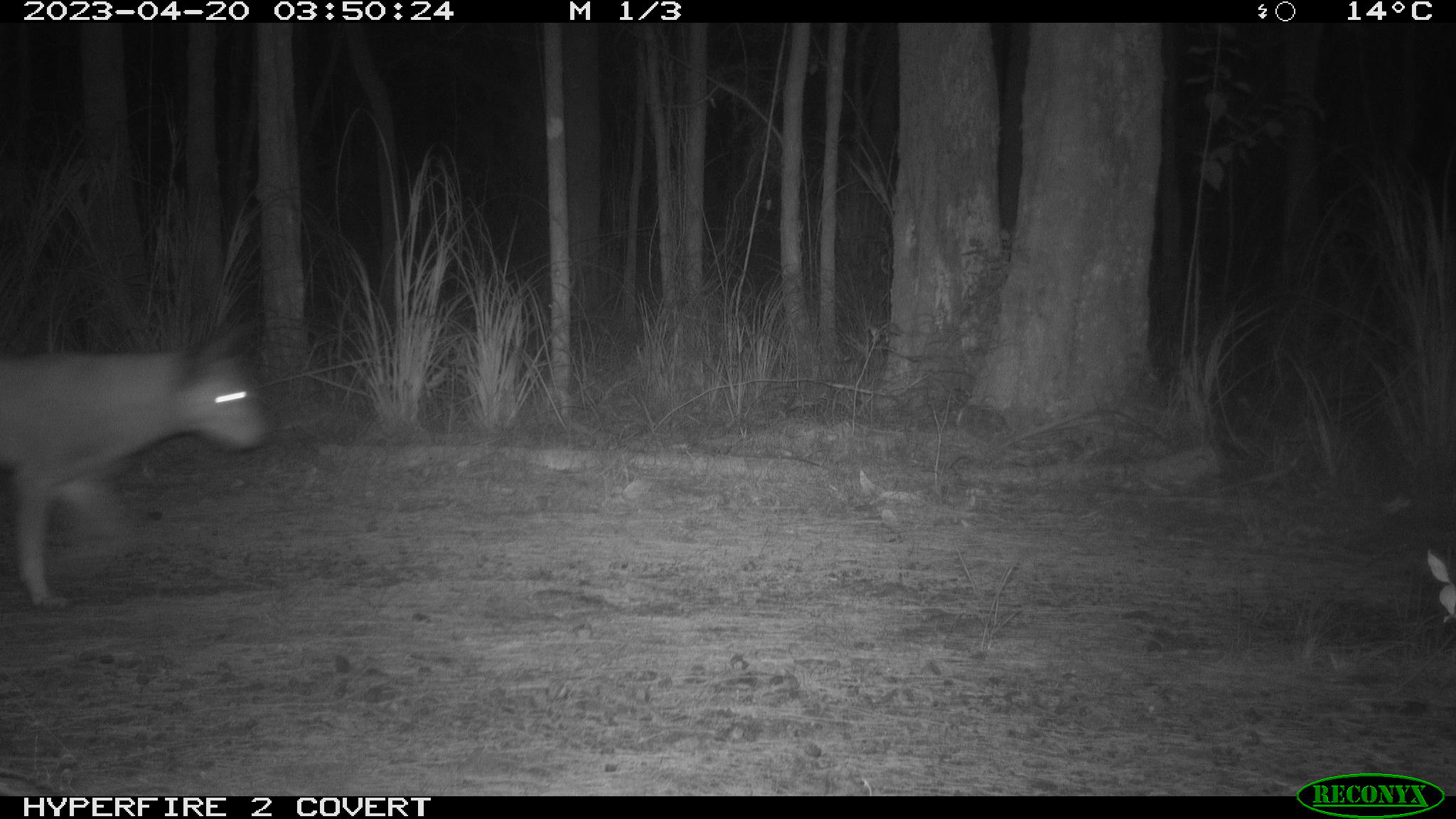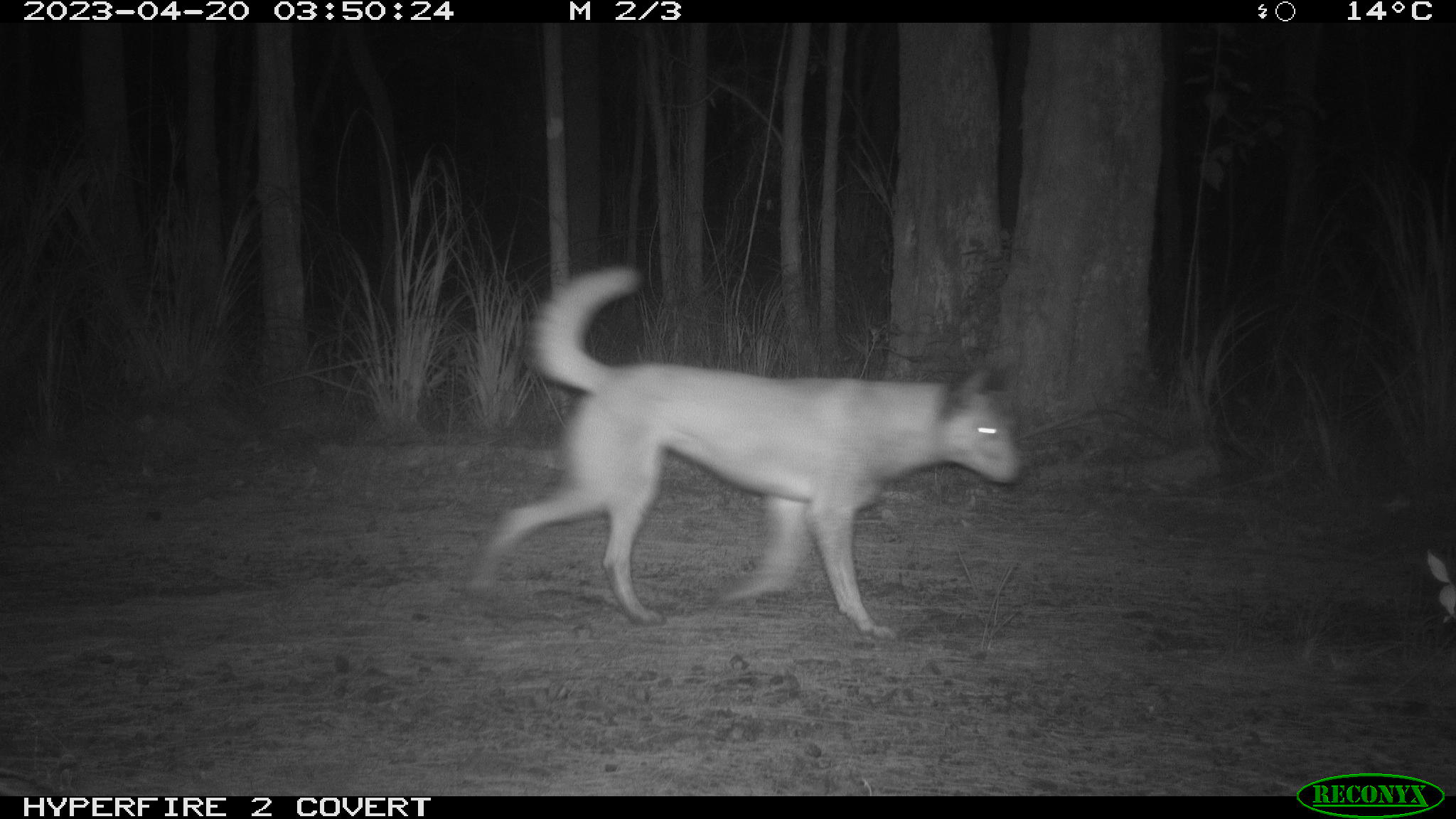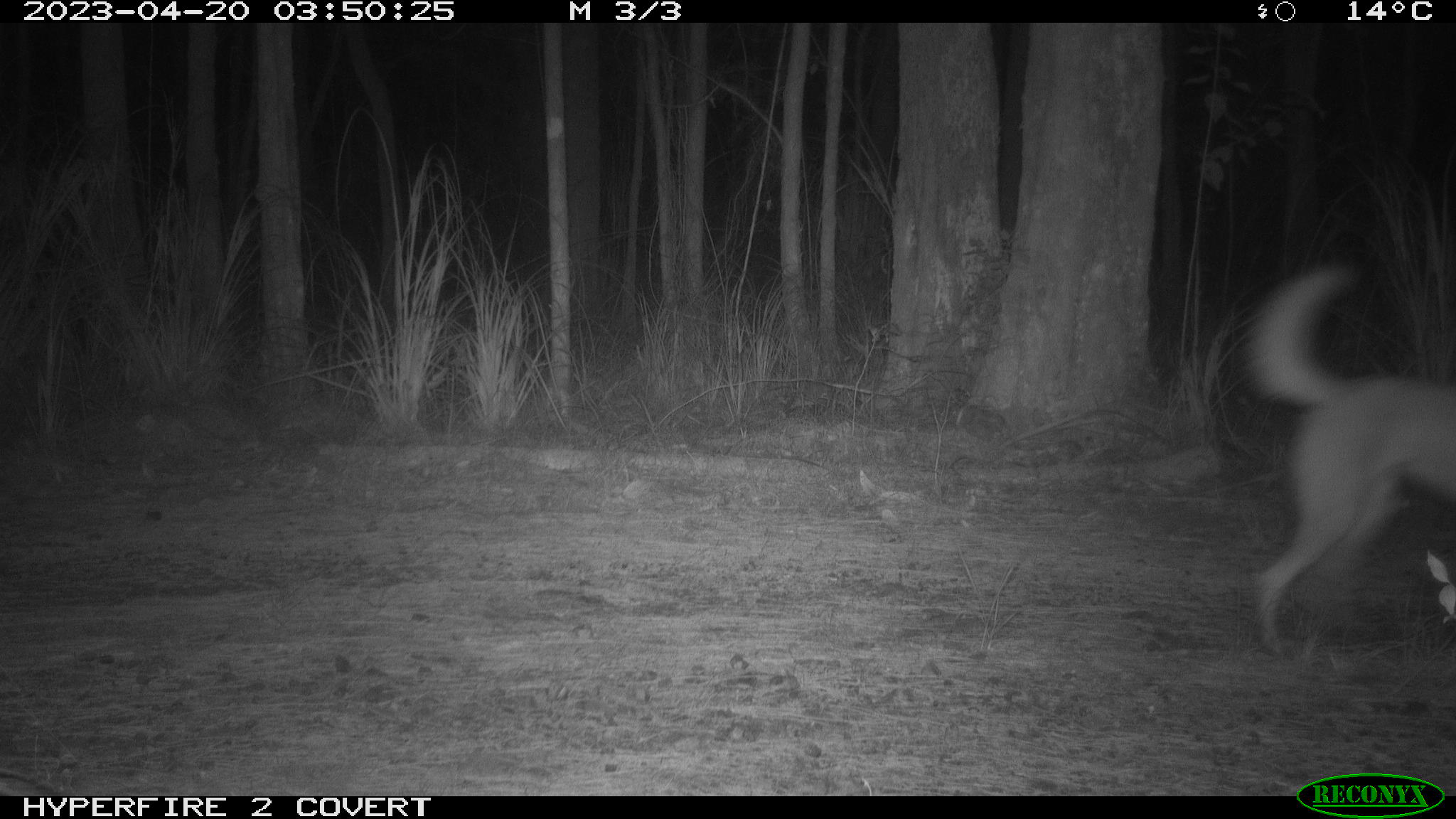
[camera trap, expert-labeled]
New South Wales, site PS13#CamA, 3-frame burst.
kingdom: Animalia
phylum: Chordata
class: Mammalia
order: Carnivora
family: Canidae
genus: Canis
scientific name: Canis familiaris dingo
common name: dingo